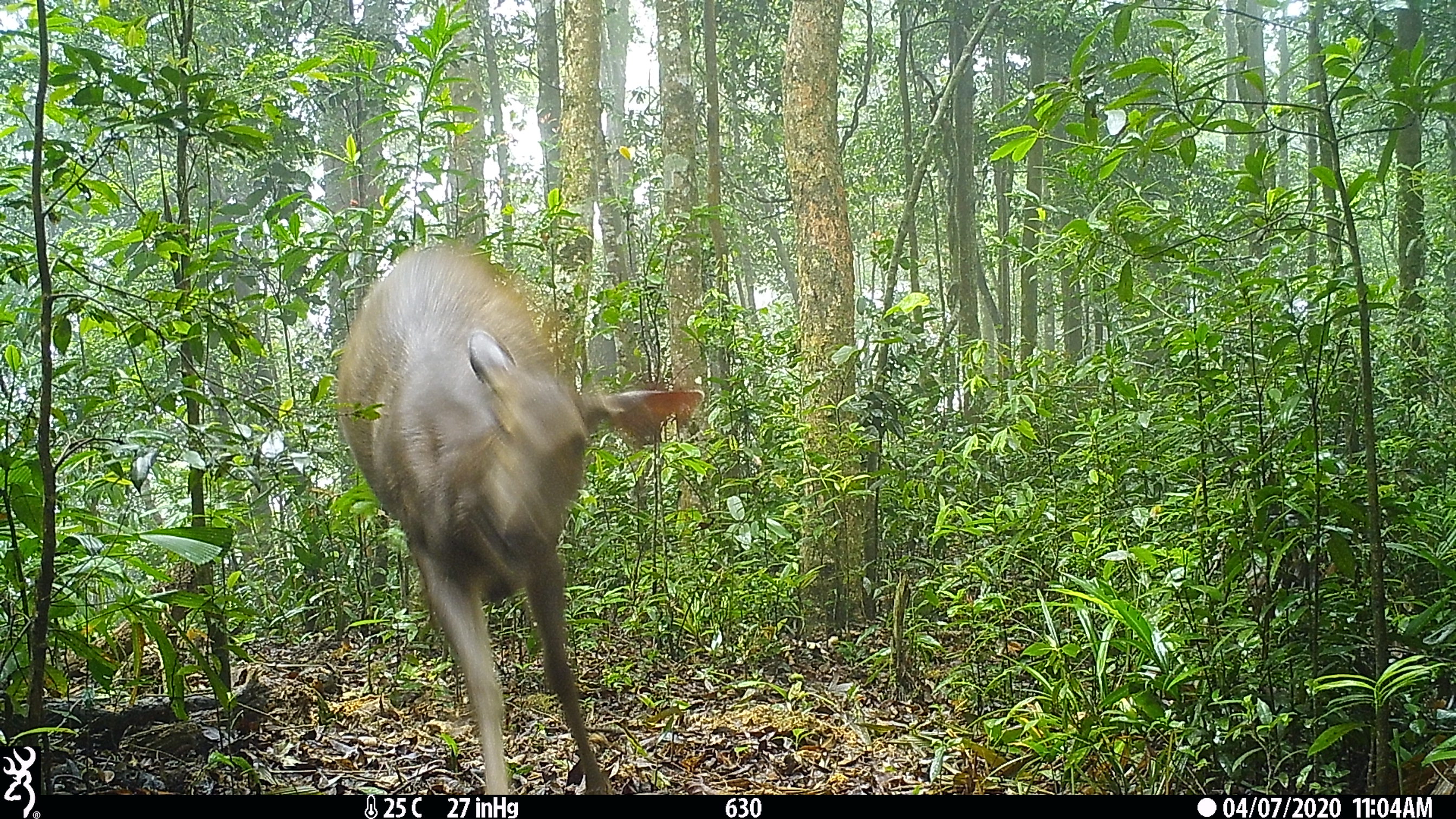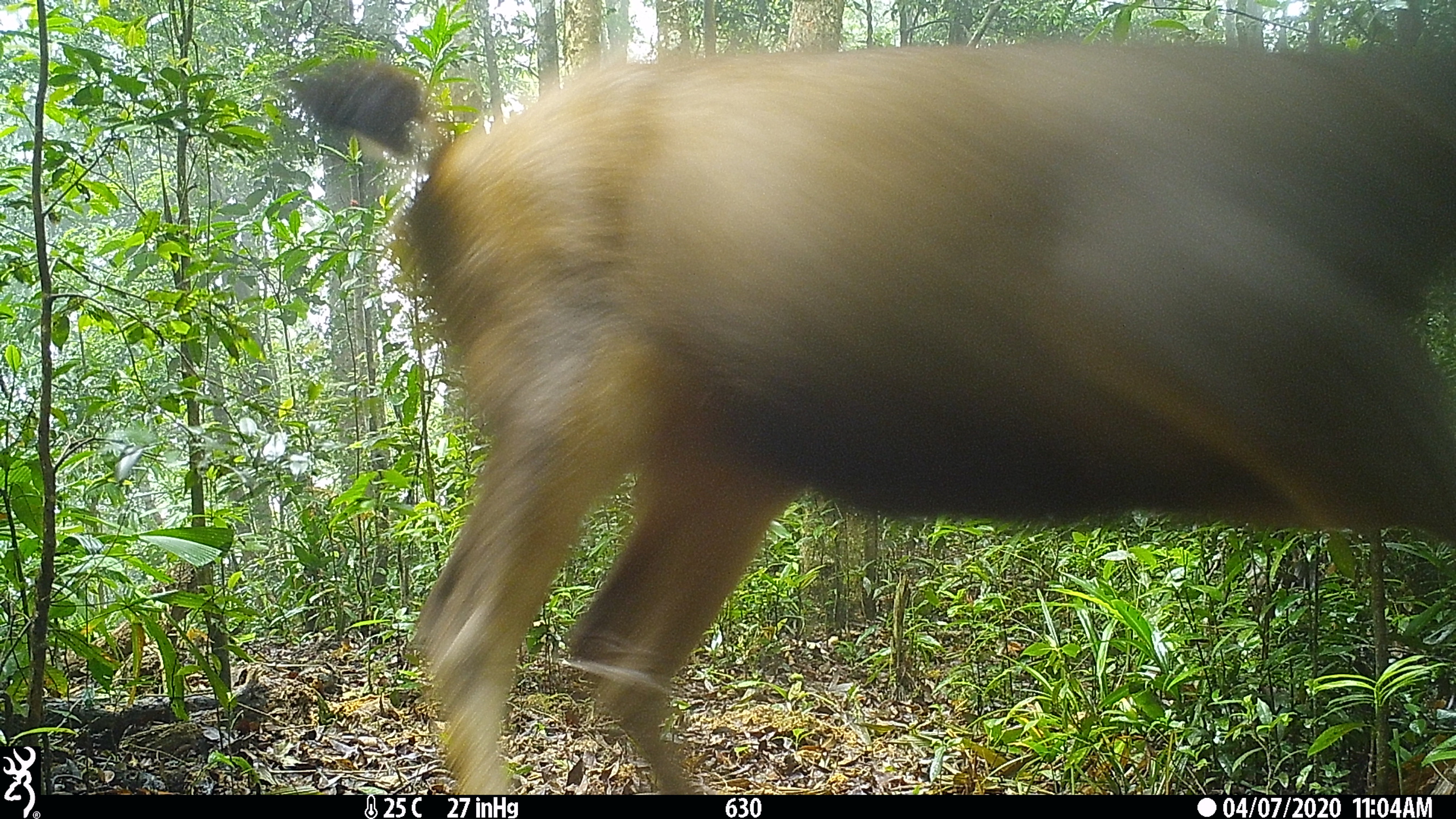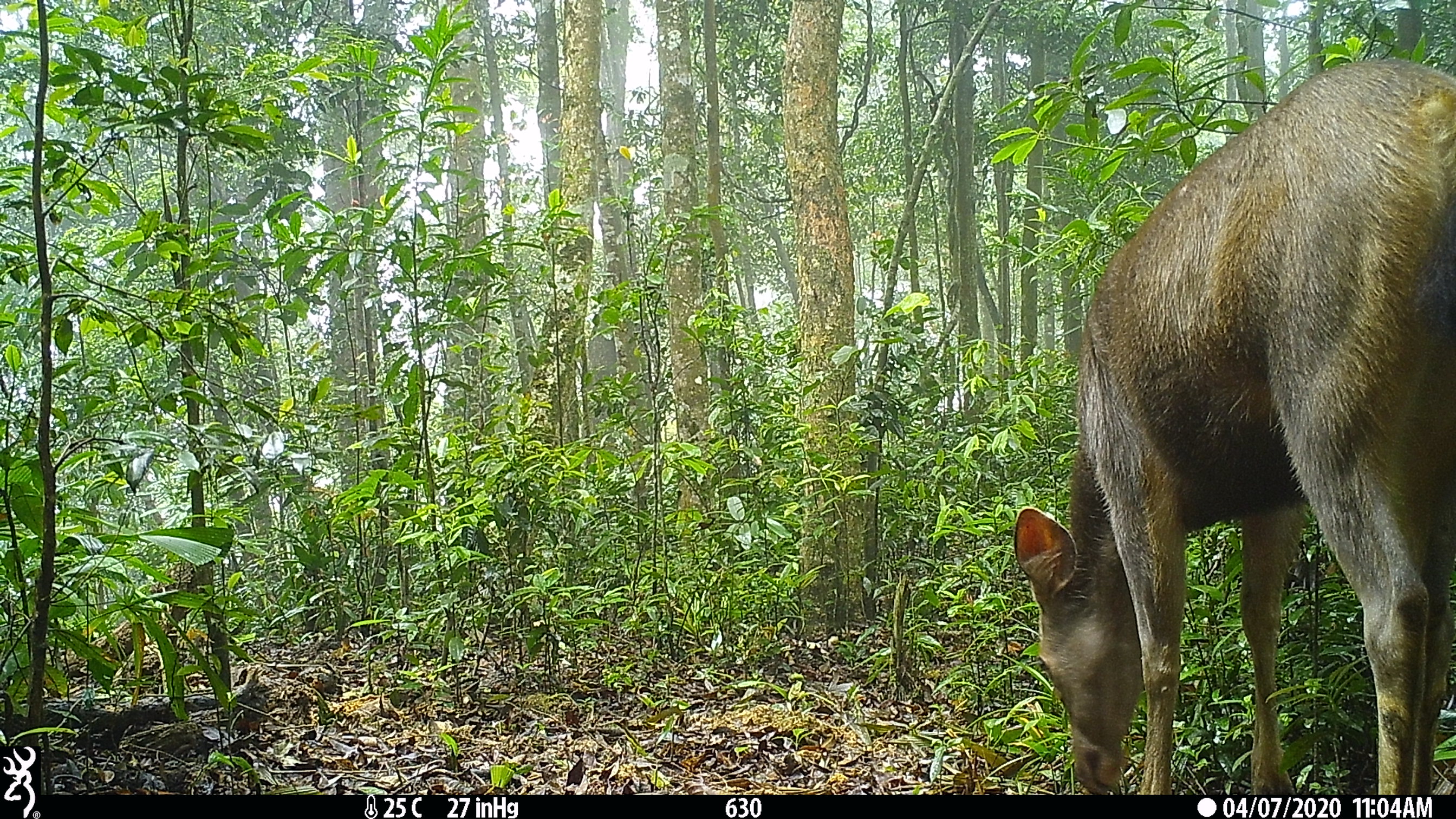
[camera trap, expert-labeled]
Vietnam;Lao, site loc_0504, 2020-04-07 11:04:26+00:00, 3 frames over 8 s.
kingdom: Animalia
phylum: Chordata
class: Mammalia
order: Artiodactyla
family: Cervidae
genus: Rusa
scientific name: Rusa unicolor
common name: sambar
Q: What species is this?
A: Sambar (Rusa unicolor).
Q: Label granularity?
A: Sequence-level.